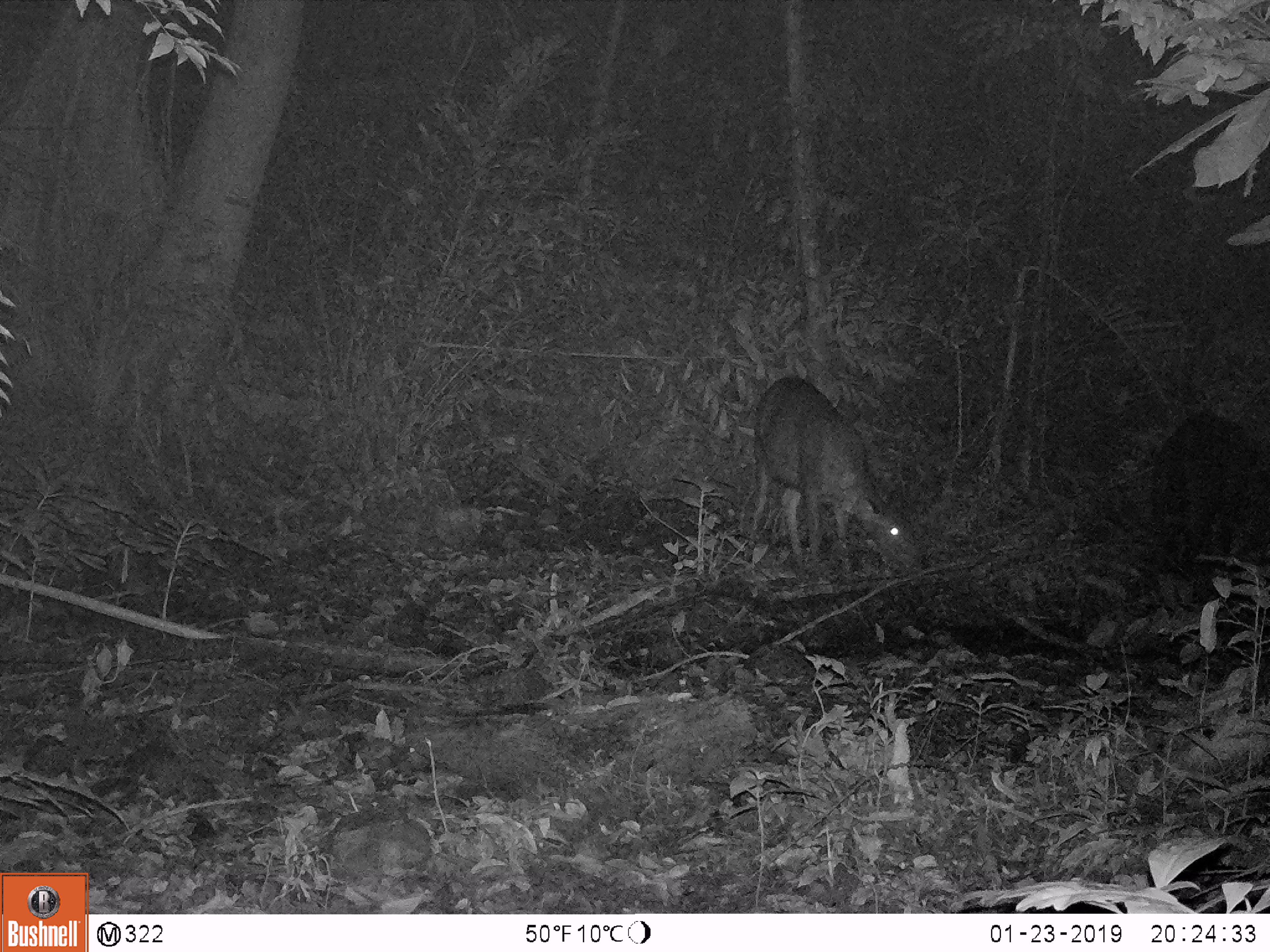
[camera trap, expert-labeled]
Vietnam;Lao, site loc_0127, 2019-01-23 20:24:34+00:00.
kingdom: Animalia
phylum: Chordata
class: Mammalia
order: Artiodactyla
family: Cervidae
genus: Rusa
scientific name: Rusa unicolor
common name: sambar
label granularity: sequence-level